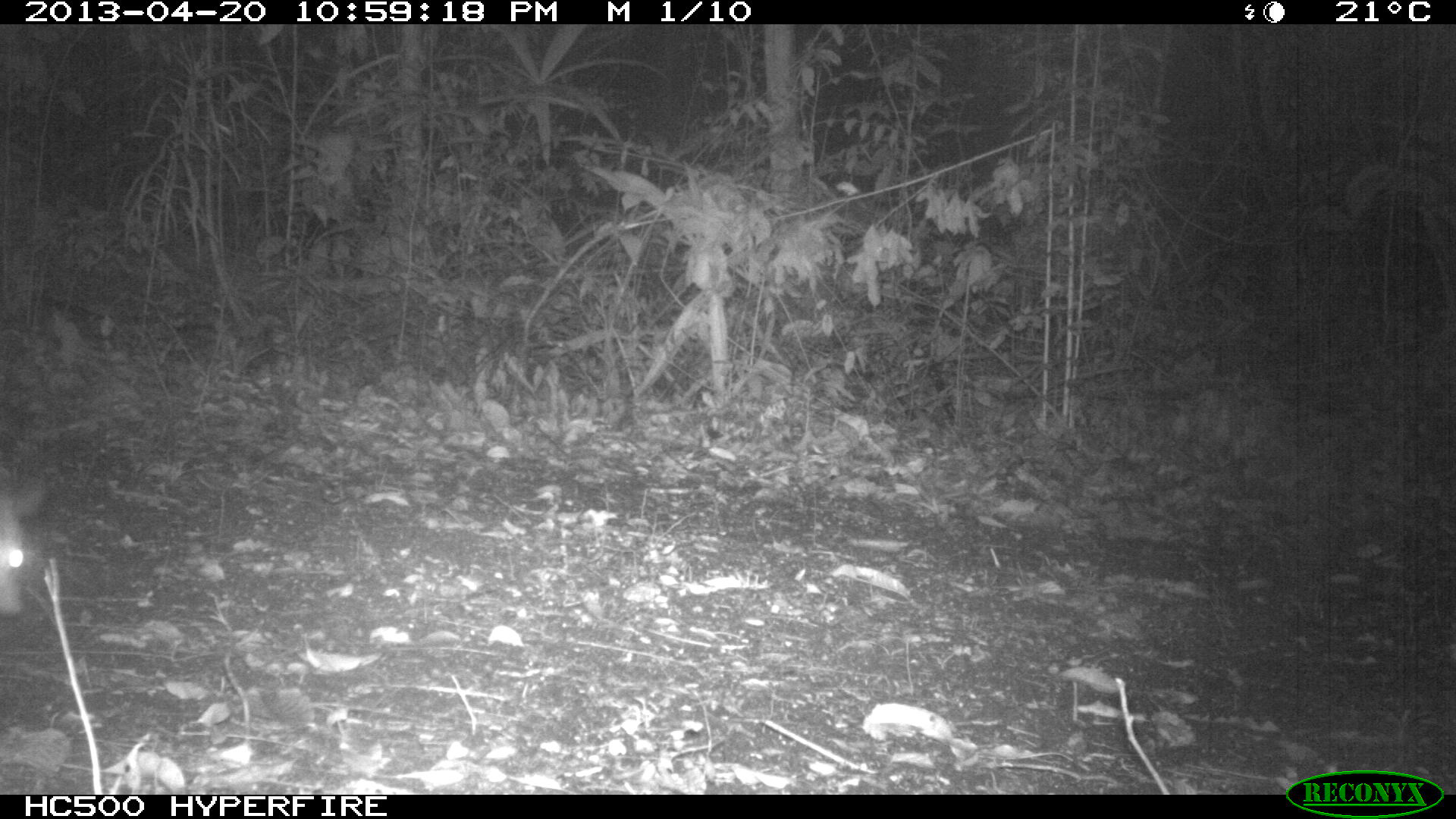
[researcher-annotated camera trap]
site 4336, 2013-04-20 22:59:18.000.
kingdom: Animalia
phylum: Chordata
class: Mammalia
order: Didelphimorphia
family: Didelphidae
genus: Didelphis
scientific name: Didelphis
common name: american opossums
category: didelphis sp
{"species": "didelphis sp (american opossums) (Didelphis)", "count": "1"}